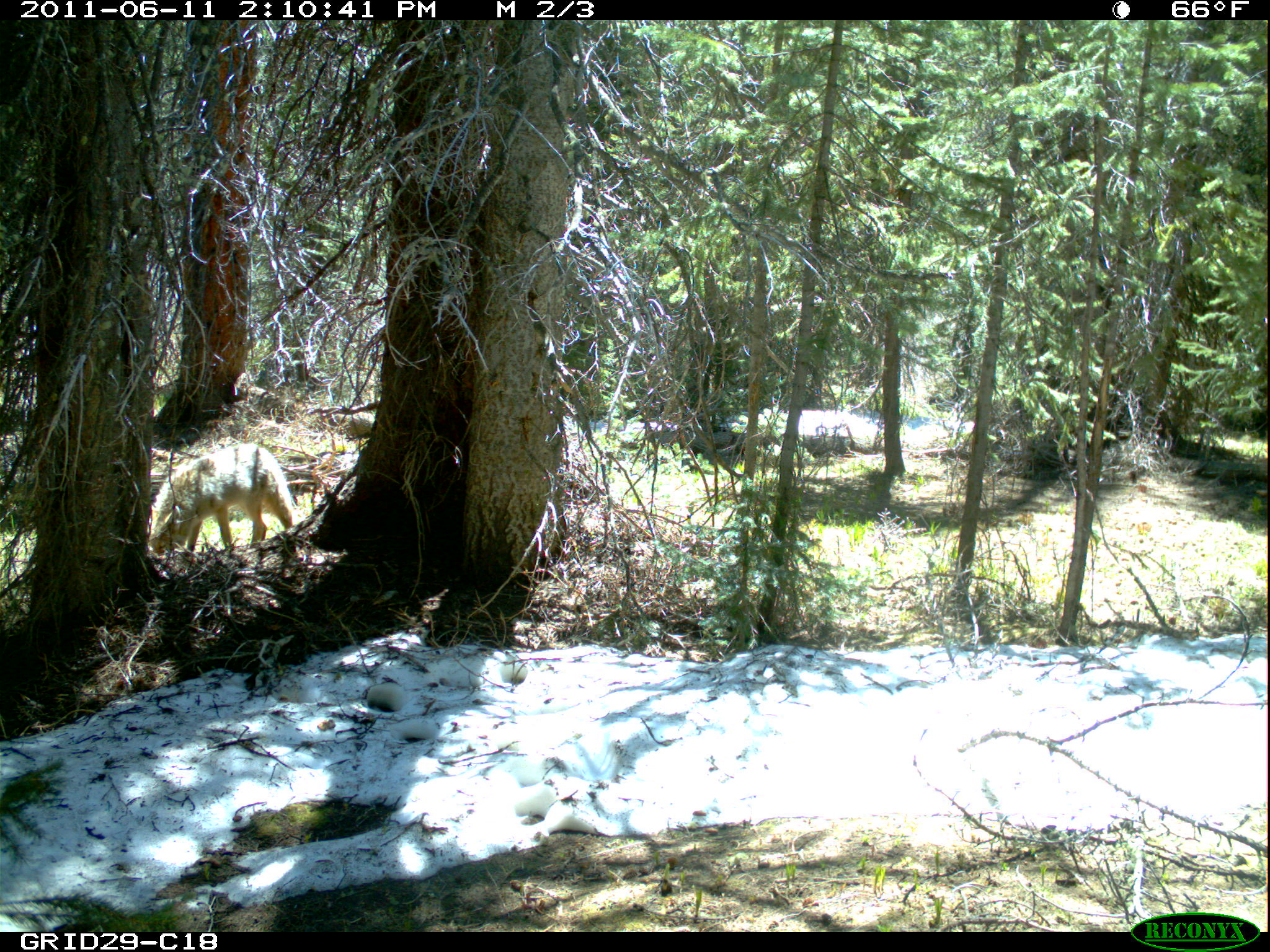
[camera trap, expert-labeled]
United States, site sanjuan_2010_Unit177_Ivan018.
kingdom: Animalia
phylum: Chordata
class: Mammalia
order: Carnivora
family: Canidae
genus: Canis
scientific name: Canis latrans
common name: coyote